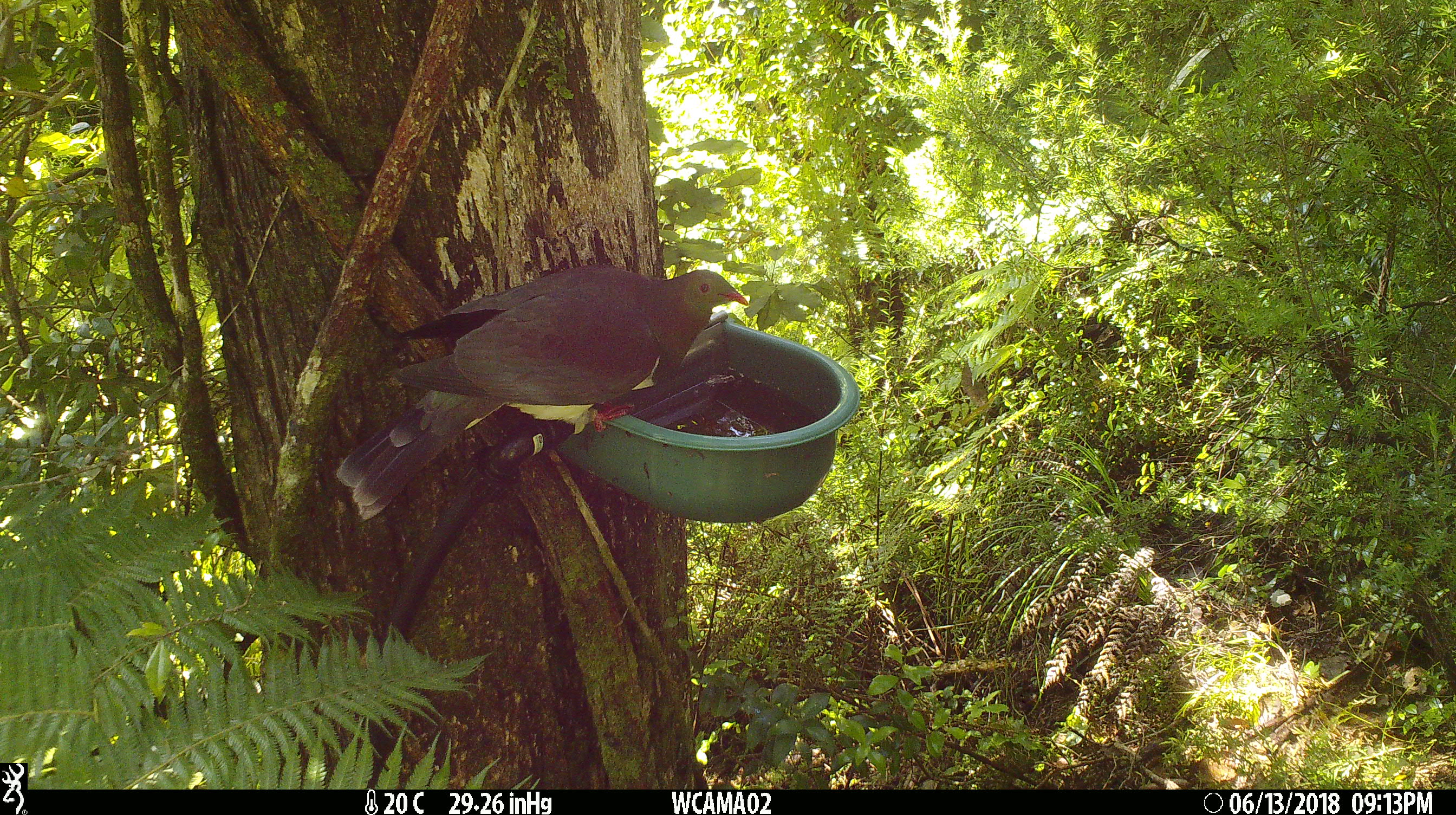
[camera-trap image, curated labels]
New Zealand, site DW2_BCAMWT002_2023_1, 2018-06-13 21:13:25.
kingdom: Animalia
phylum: Chordata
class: Aves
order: Columbiformes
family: Columbidae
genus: Hemiphaga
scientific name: Hemiphaga novaeseelandiae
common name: new zealand pigeon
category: kereru